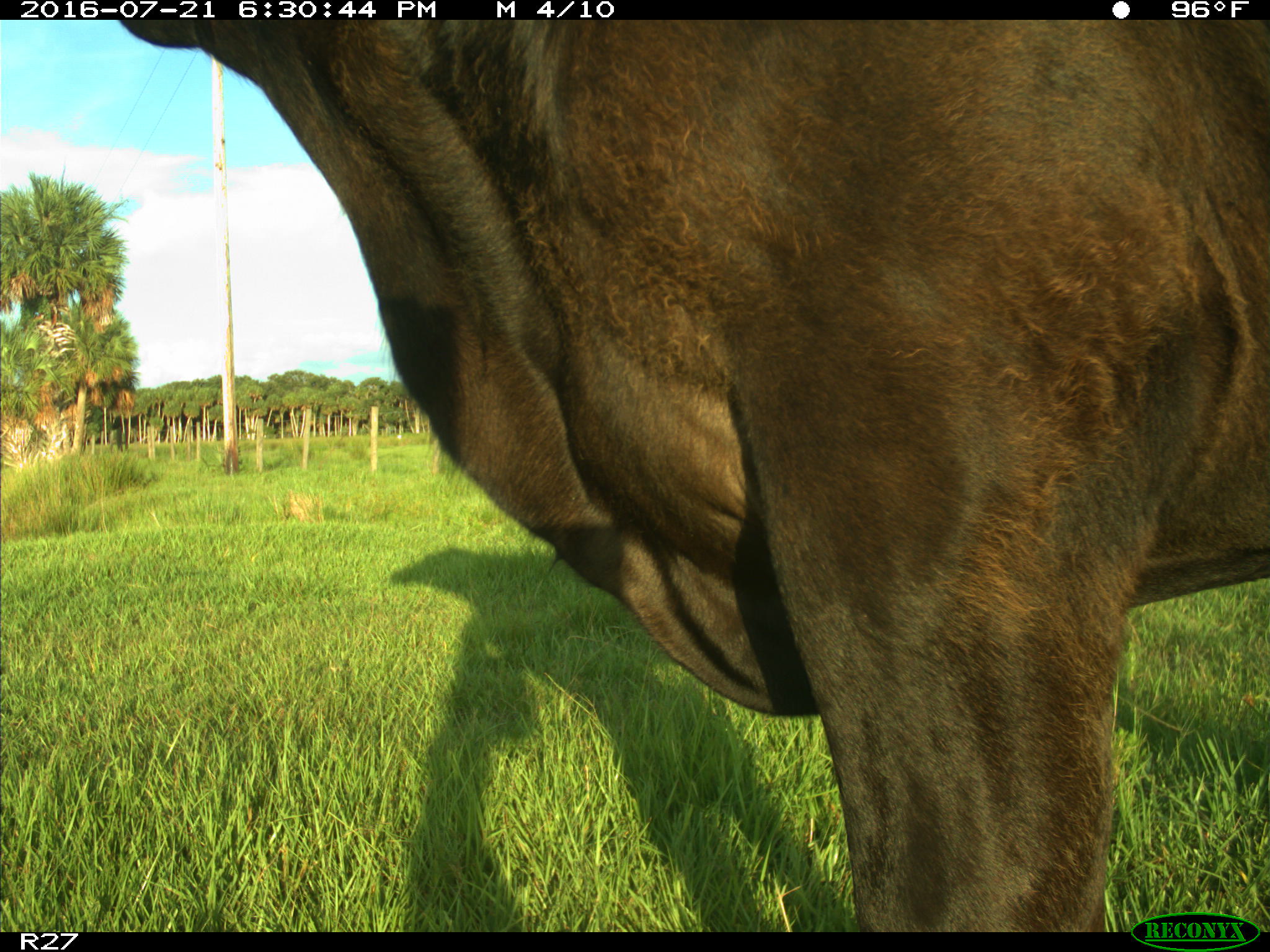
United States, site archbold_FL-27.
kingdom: Animalia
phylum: Chordata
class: Mammalia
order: Artiodactyla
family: Bovidae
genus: Bos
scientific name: Bos taurus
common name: domestic cow